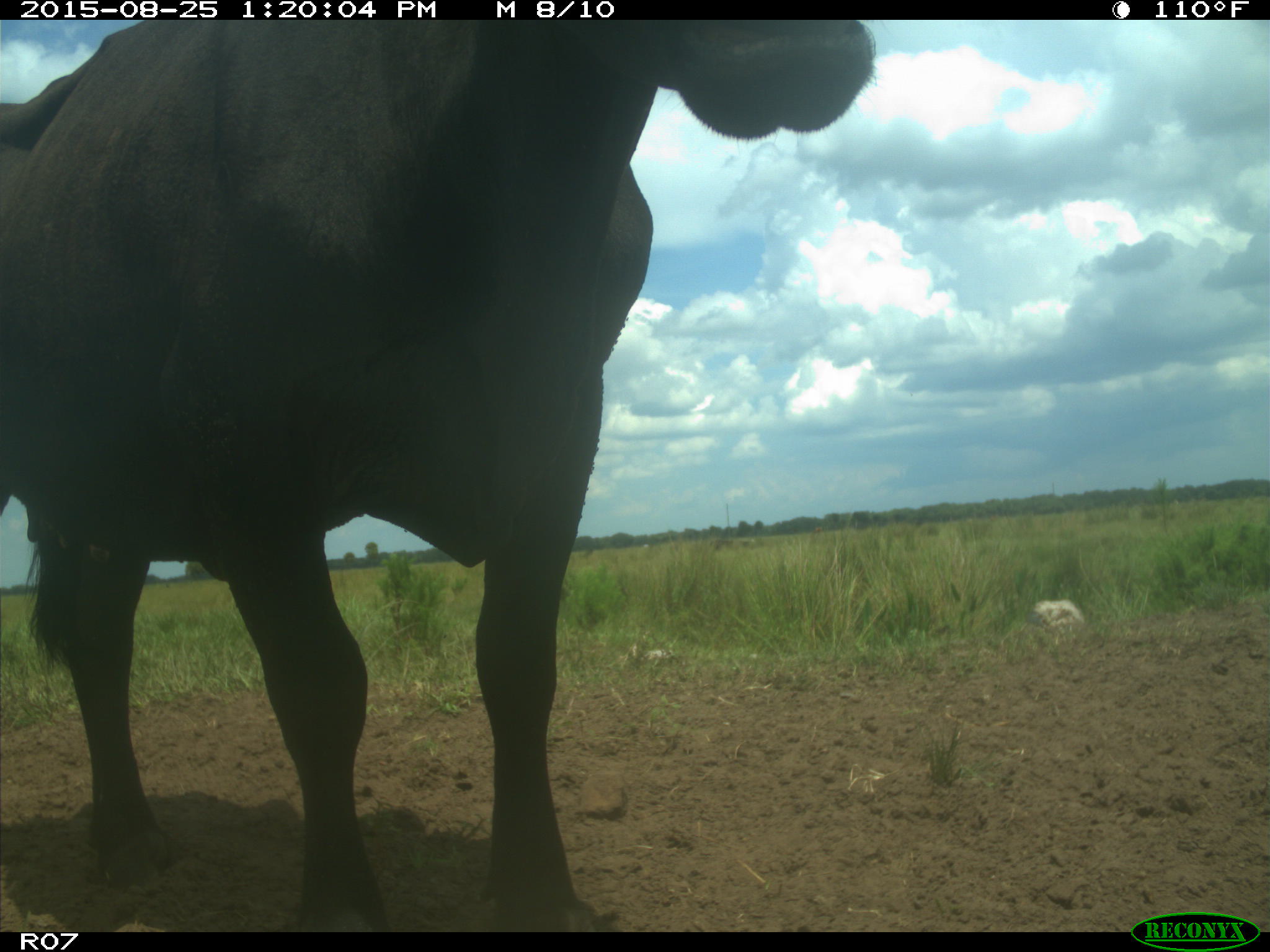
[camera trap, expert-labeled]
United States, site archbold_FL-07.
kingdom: Animalia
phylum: Chordata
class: Mammalia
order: Artiodactyla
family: Bovidae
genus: Bos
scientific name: Bos taurus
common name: domestic cow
Bos taurus (domestic cow).